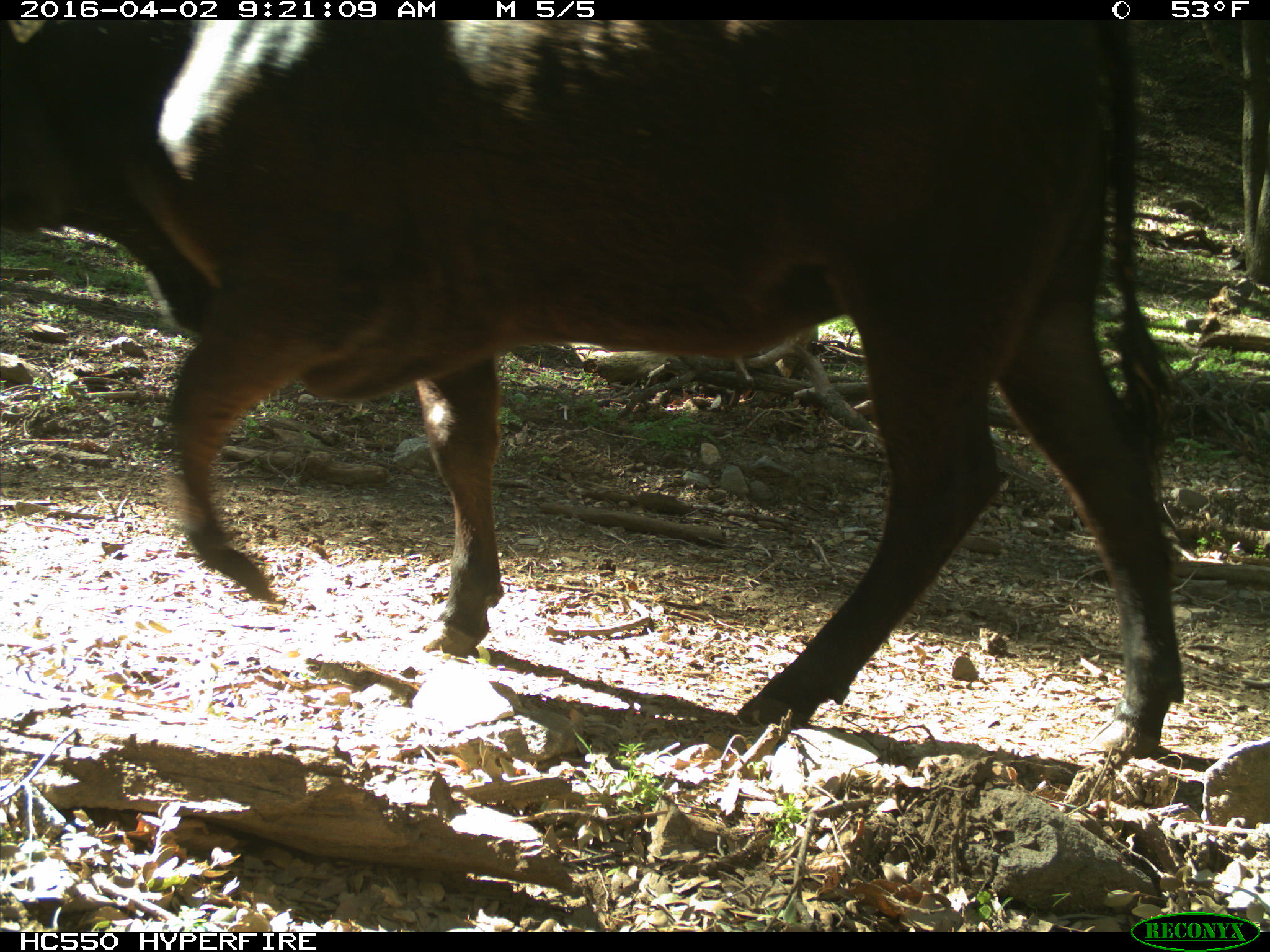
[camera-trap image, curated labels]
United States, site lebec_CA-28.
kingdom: Animalia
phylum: Chordata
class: Mammalia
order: Artiodactyla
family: Bovidae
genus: Bos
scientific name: Bos taurus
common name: domestic cow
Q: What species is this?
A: Bos taurus (domestic cow).